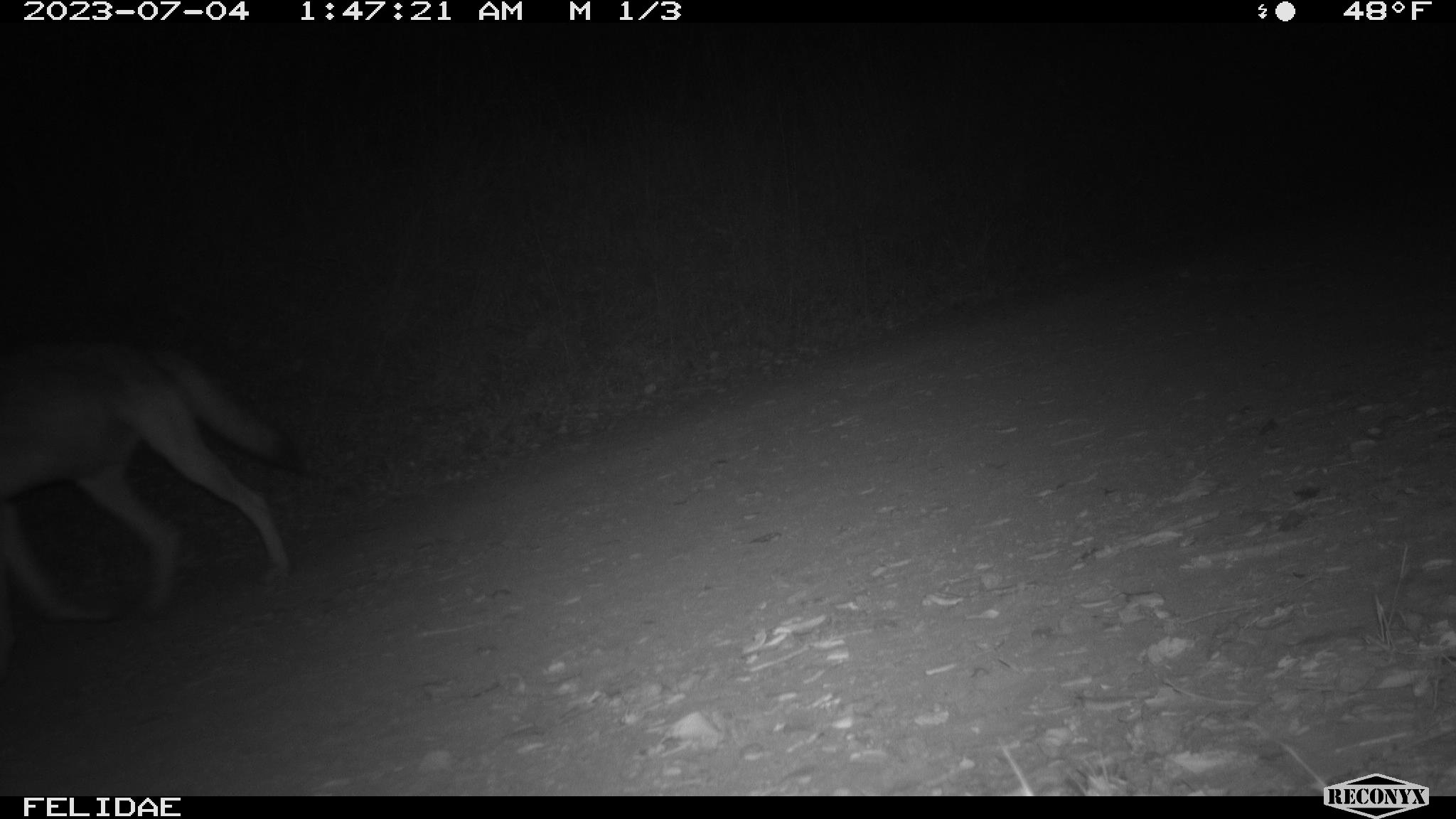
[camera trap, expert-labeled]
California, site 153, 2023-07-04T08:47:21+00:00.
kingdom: Animalia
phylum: Chordata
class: Mammalia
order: Carnivora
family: Canidae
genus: Canis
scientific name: Canis latrans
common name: coyote